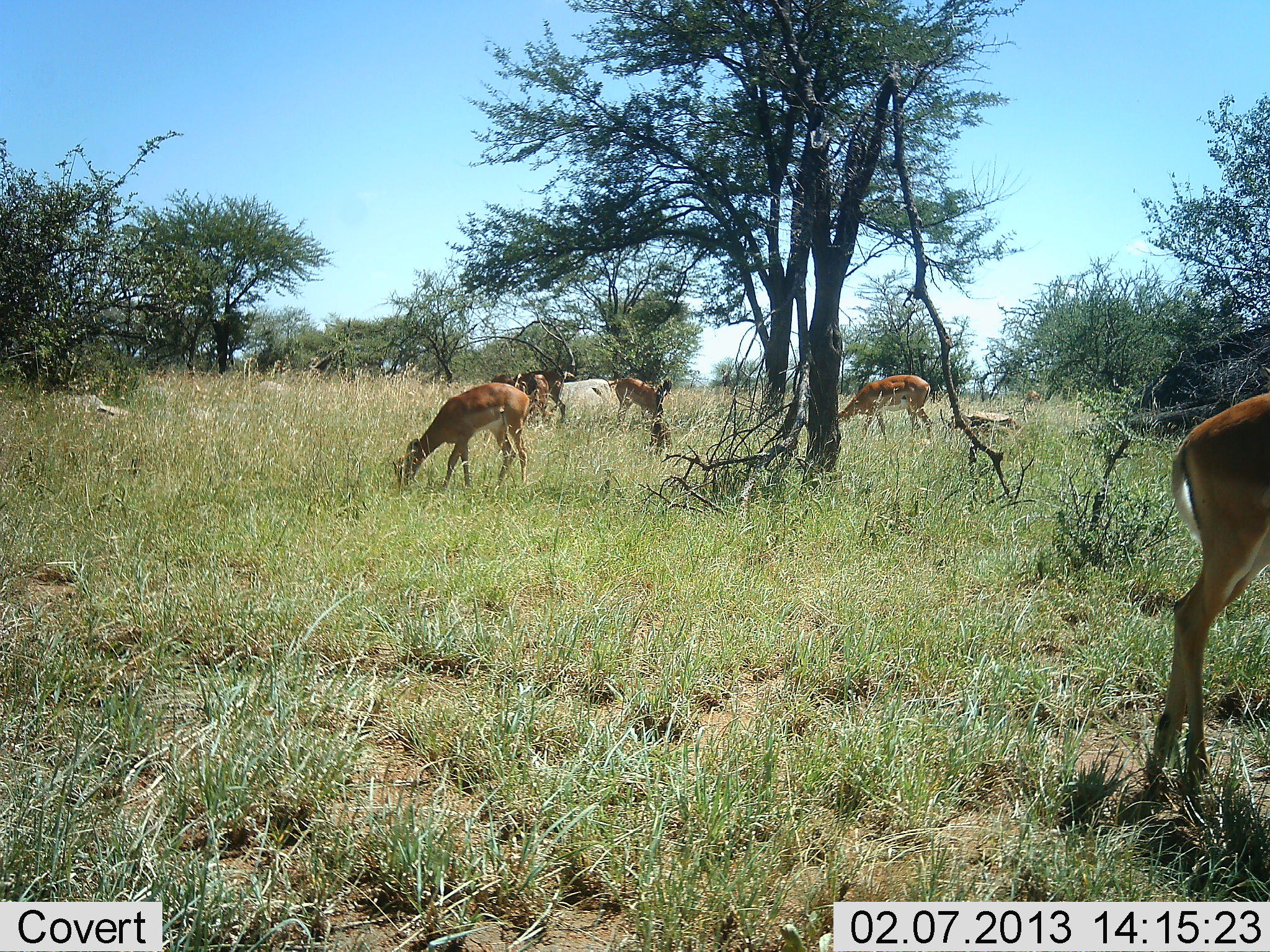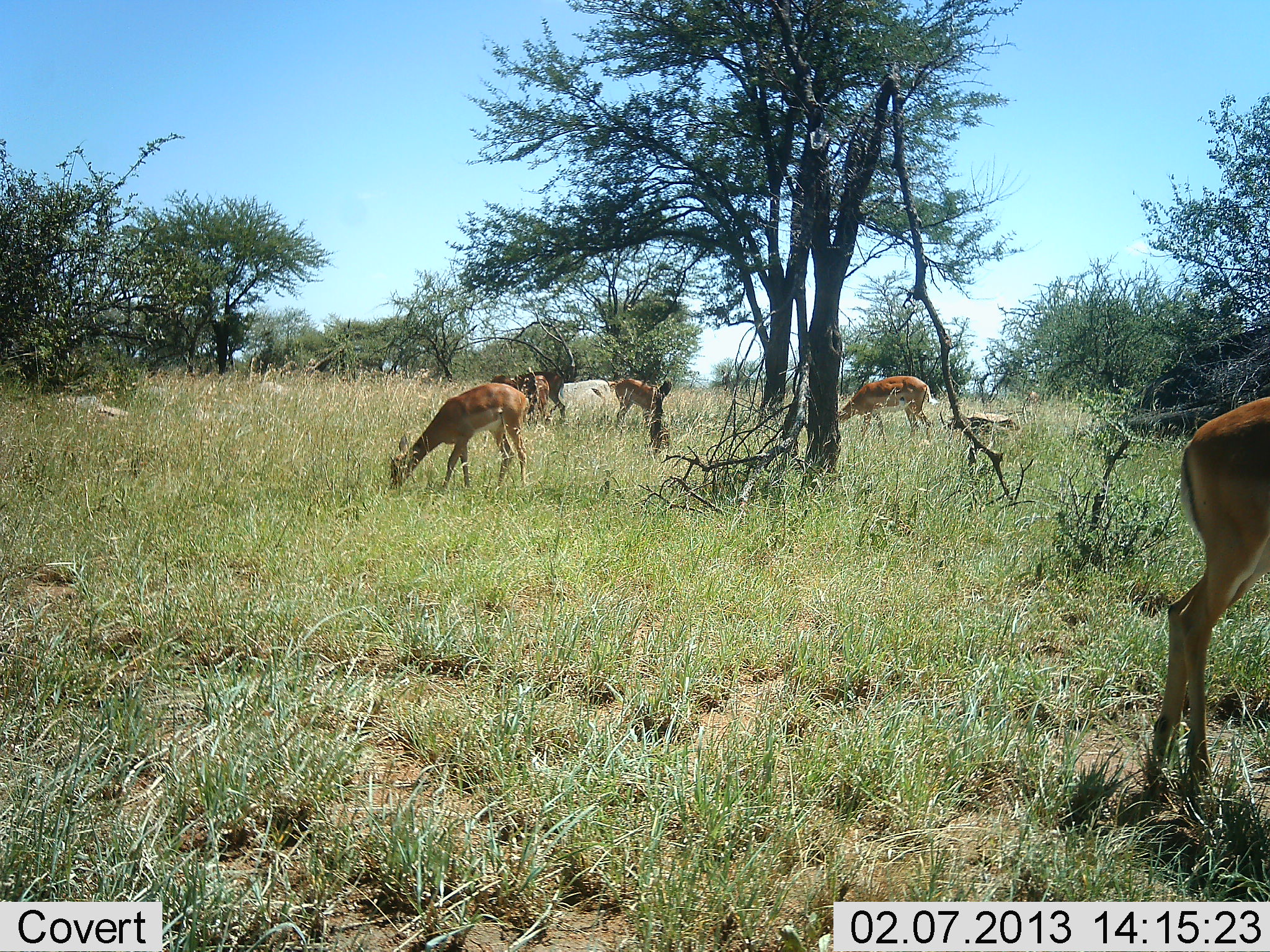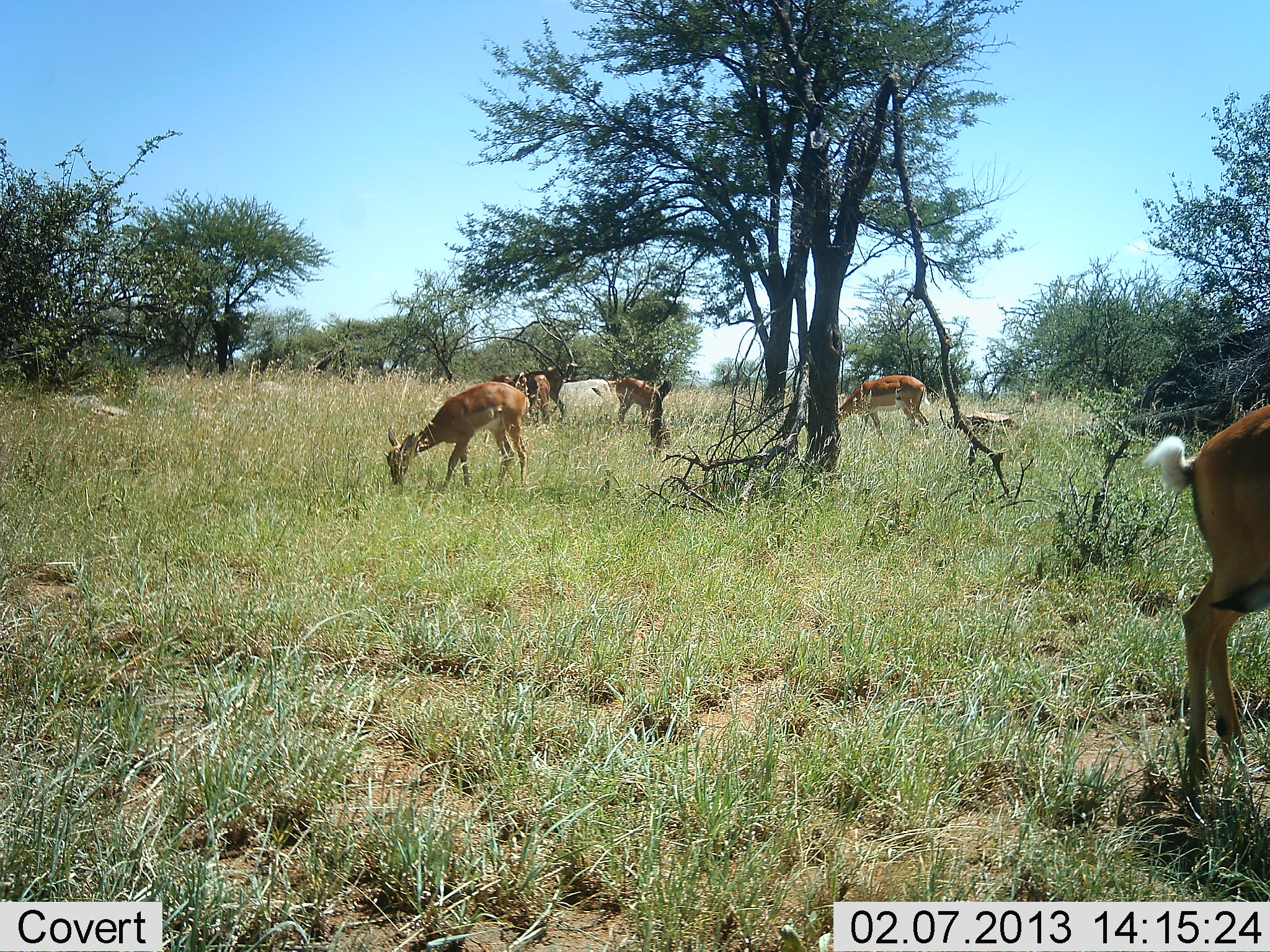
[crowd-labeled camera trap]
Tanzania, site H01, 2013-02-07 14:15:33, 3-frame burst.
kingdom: Animalia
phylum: Chordata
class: Mammalia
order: Artiodactyla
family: Bovidae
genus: Aepyceros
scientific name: Aepyceros melampus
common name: impala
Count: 5.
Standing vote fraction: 46%.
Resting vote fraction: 8%.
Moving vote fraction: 15%.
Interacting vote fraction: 0%.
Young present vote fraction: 8%.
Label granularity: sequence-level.